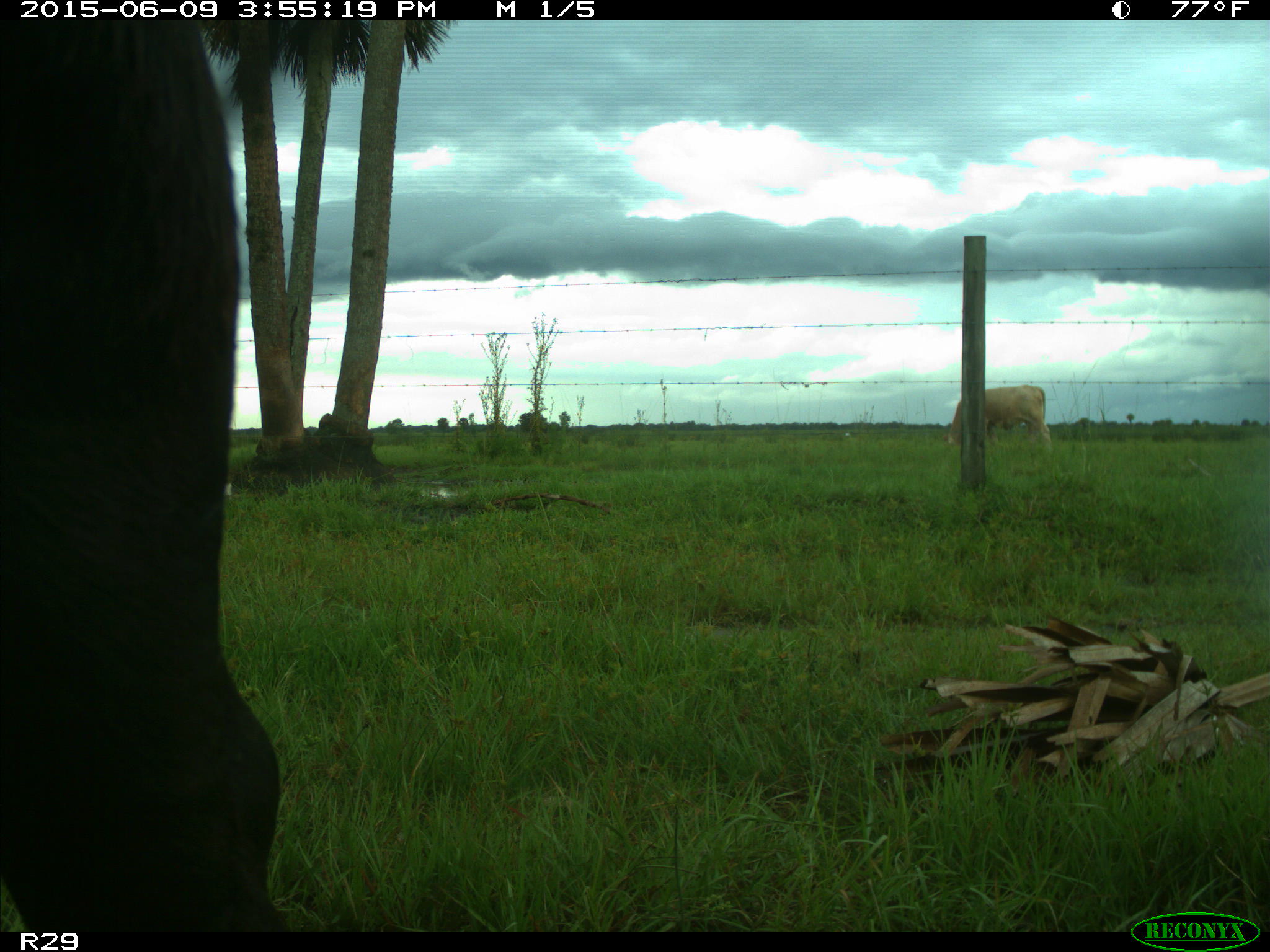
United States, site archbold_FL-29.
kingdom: Animalia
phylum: Chordata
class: Mammalia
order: Artiodactyla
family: Bovidae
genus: Bos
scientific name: Bos taurus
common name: domestic cow